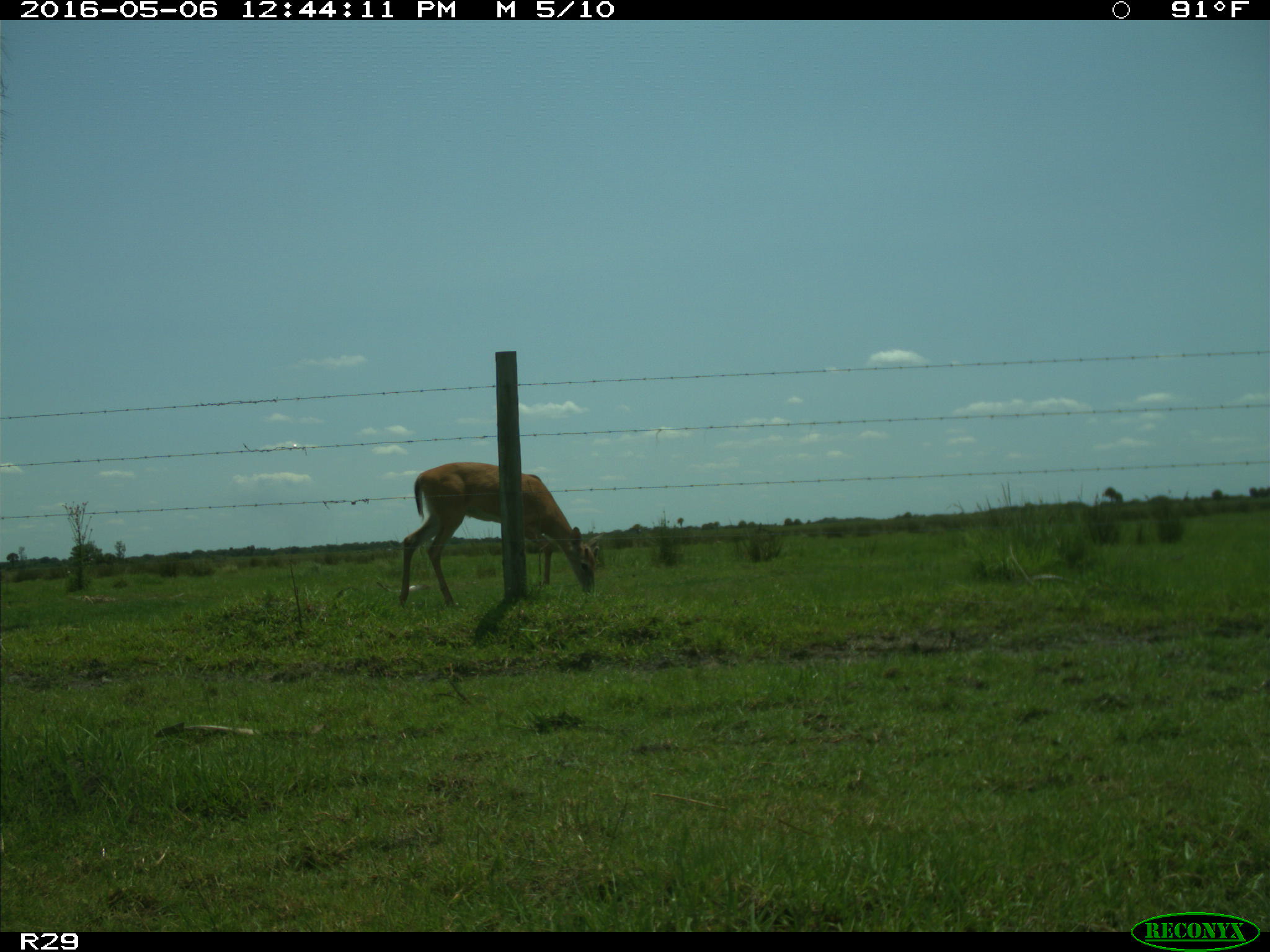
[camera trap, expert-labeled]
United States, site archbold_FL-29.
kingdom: Animalia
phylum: Chordata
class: Mammalia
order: Artiodactyla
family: Cervidae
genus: Odocoileus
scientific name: Odocoileus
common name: deer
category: unidentified deer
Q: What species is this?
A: Unidentified deer (deer) (Odocoileus).